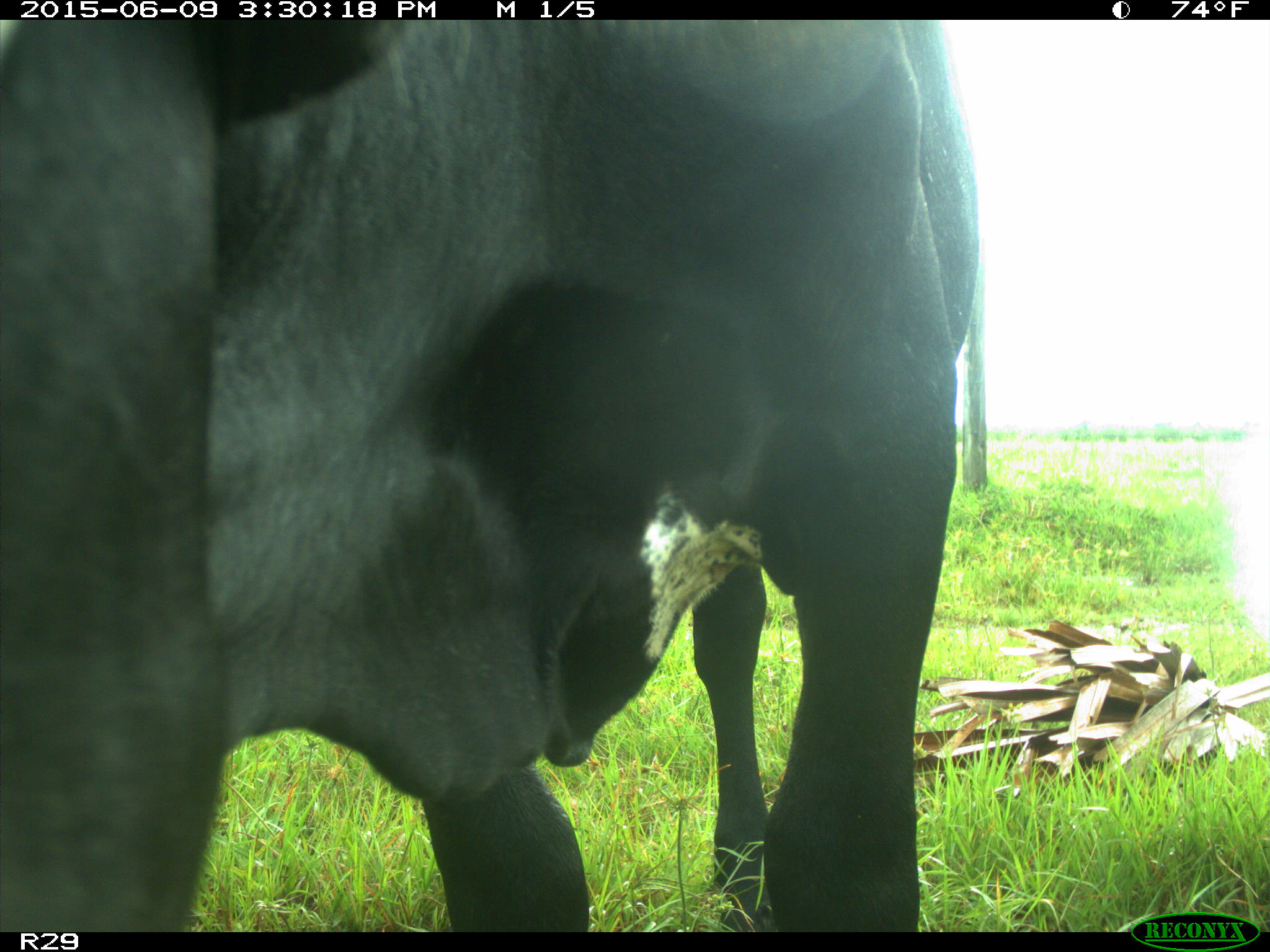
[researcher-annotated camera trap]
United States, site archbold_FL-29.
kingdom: Animalia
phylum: Chordata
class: Mammalia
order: Artiodactyla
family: Bovidae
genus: Bos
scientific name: Bos taurus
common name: domestic cow